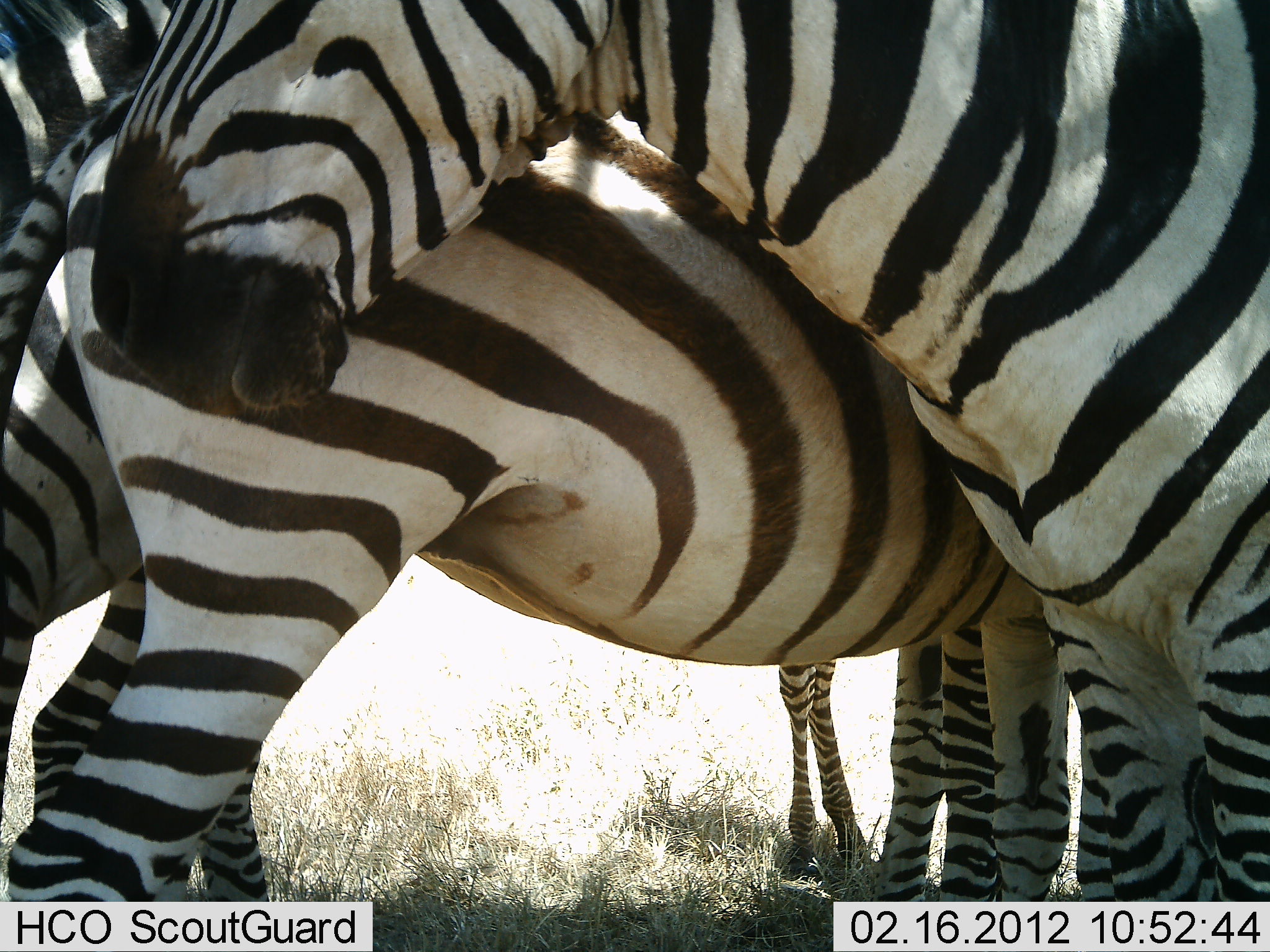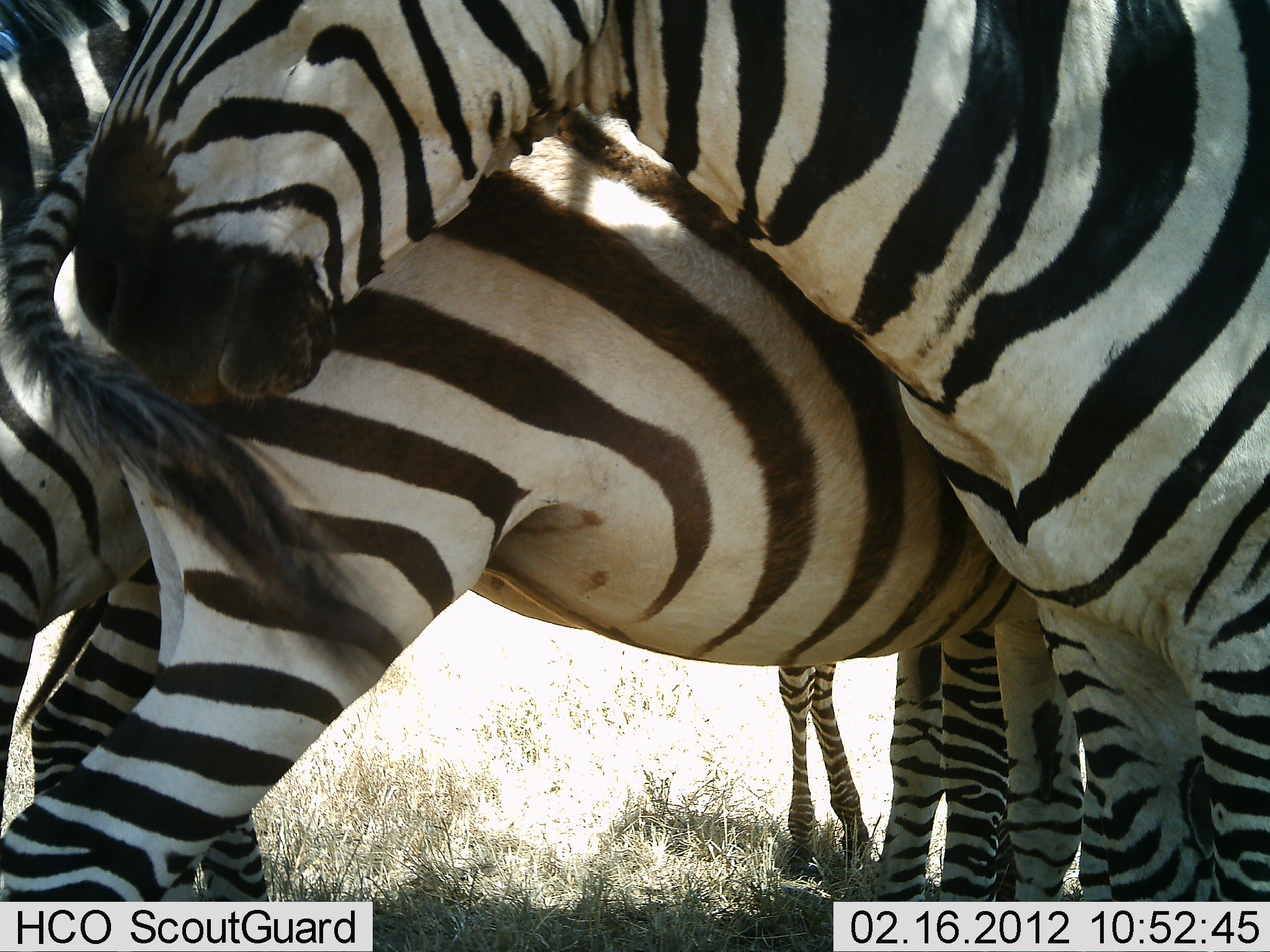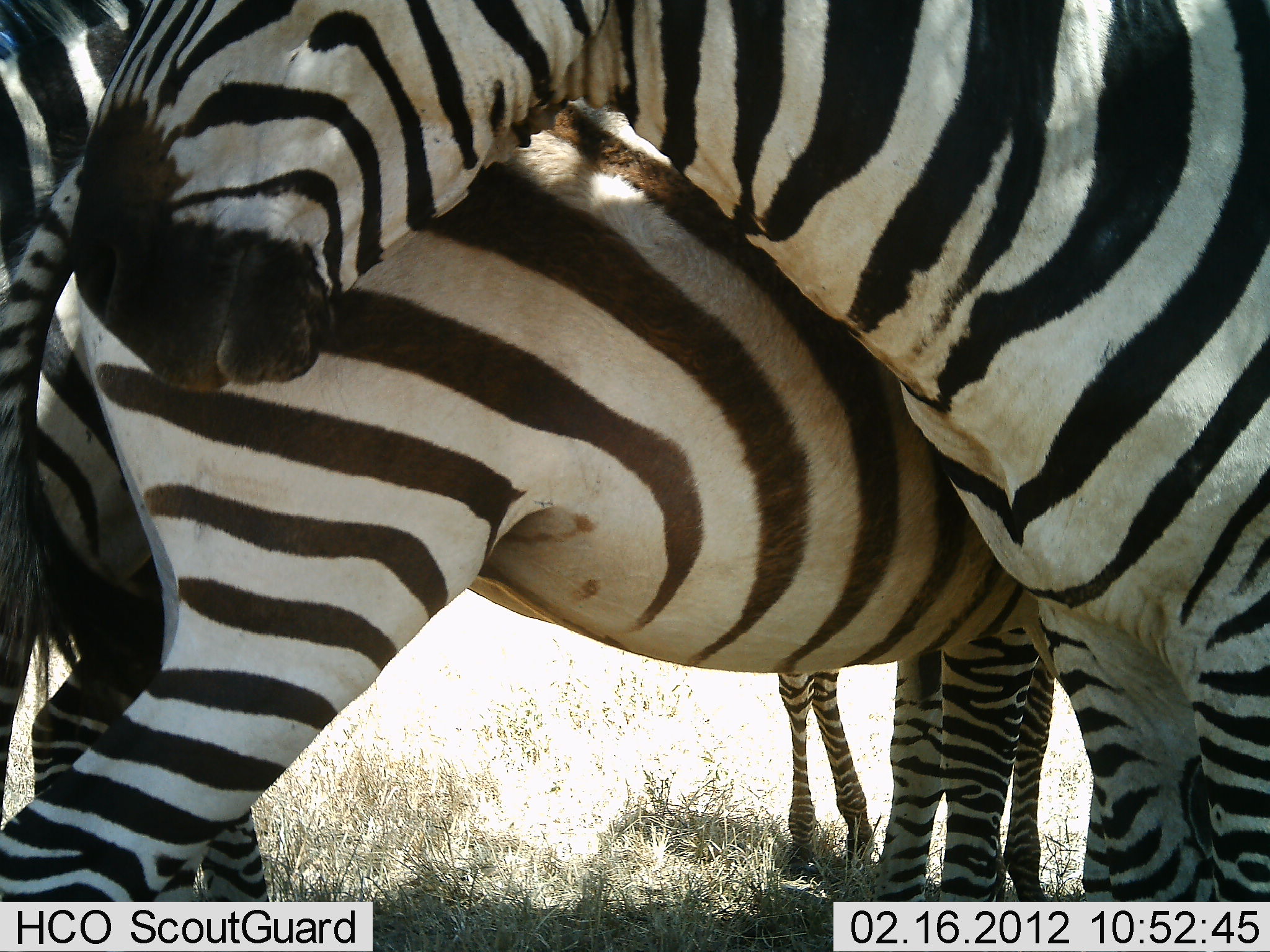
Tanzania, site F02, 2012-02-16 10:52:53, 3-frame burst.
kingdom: Animalia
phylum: Chordata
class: Mammalia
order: Perissodactyla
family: Equidae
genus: Equus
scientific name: Equus quagga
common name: plains zebra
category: zebra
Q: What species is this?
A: Zebra (plains zebra) (Equus quagga).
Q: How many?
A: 4.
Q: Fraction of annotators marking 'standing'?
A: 92%.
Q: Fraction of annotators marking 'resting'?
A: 0%.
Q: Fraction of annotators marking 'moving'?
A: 0%.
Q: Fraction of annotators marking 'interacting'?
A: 31%.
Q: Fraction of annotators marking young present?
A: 23%.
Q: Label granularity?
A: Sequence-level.